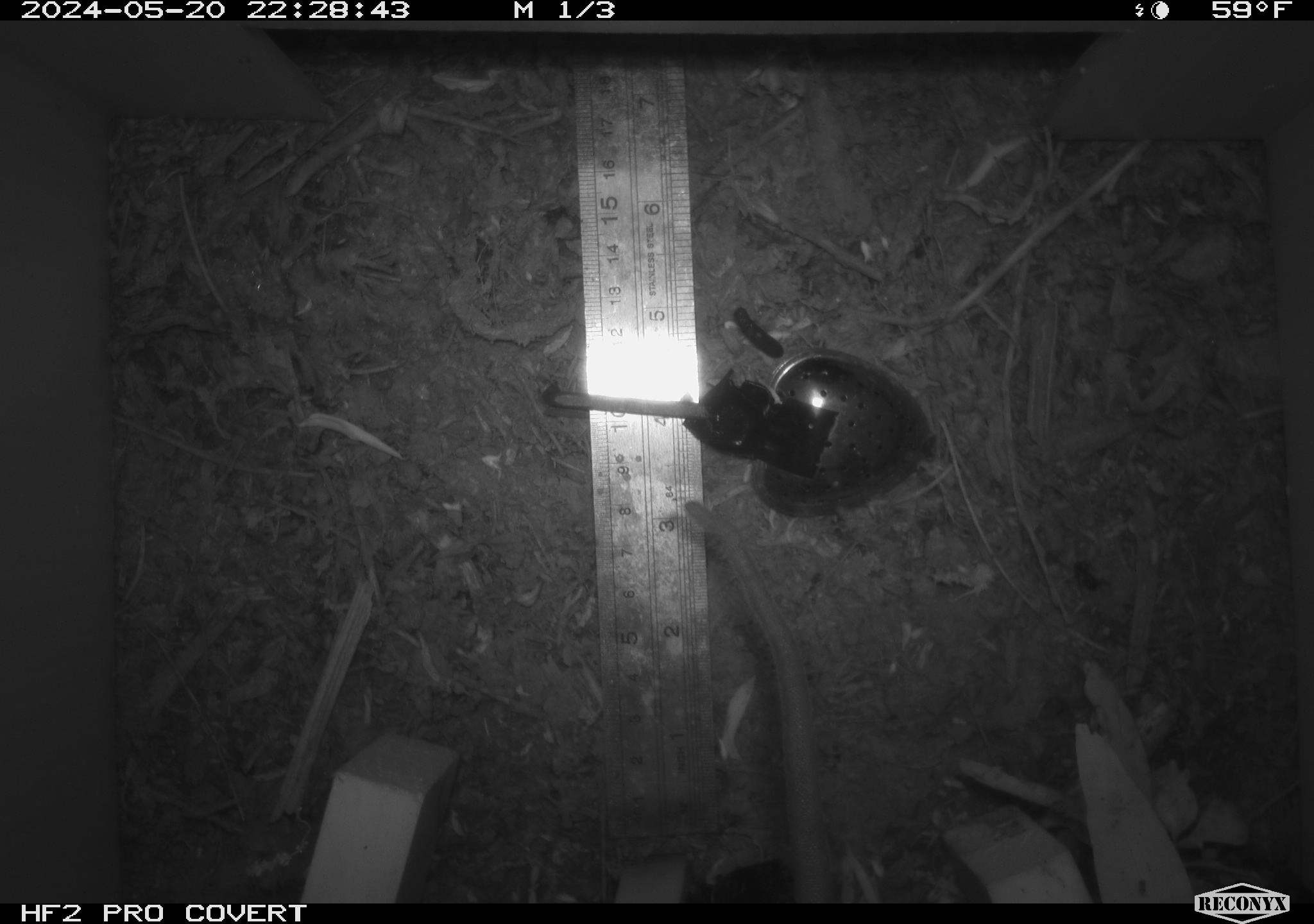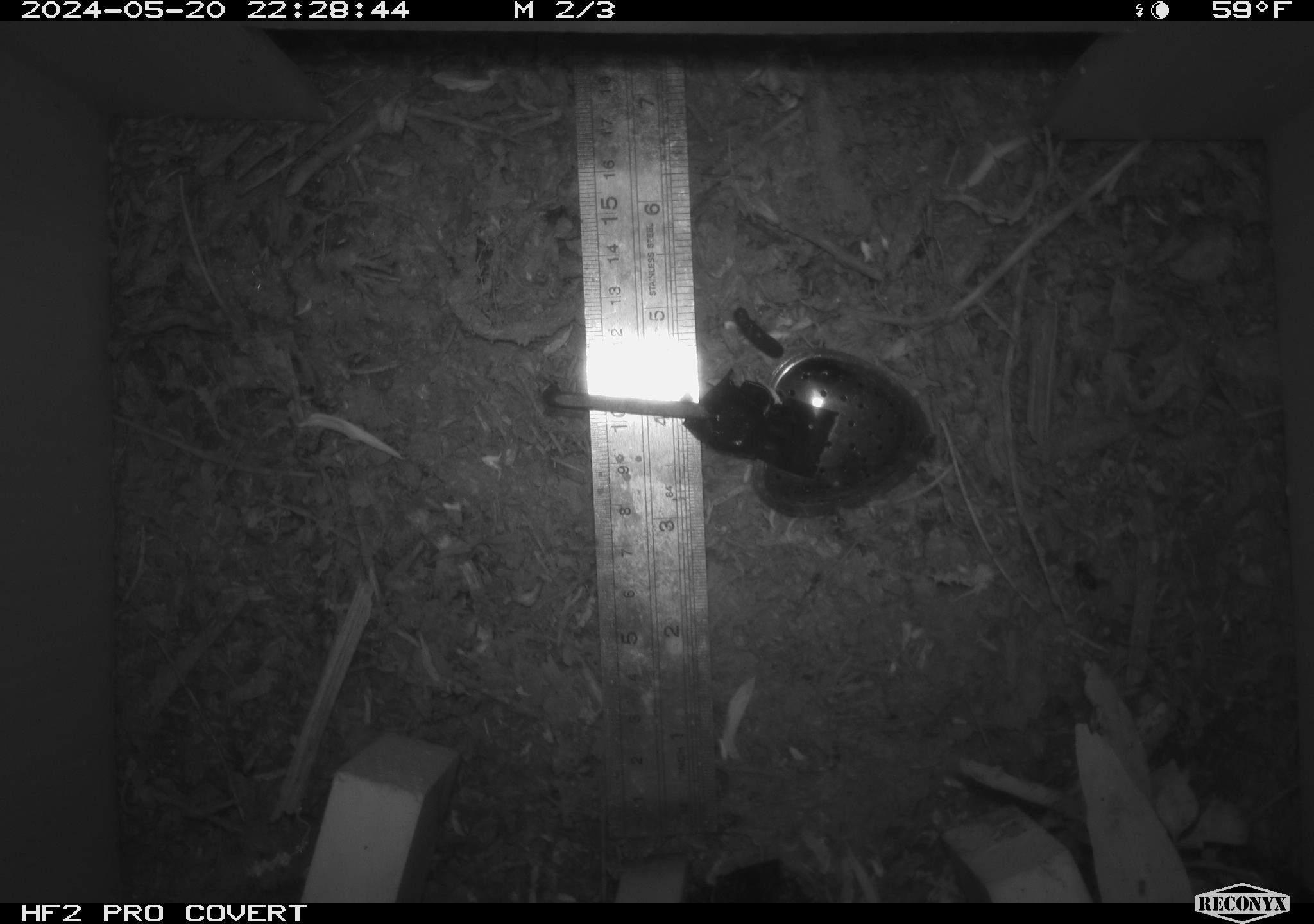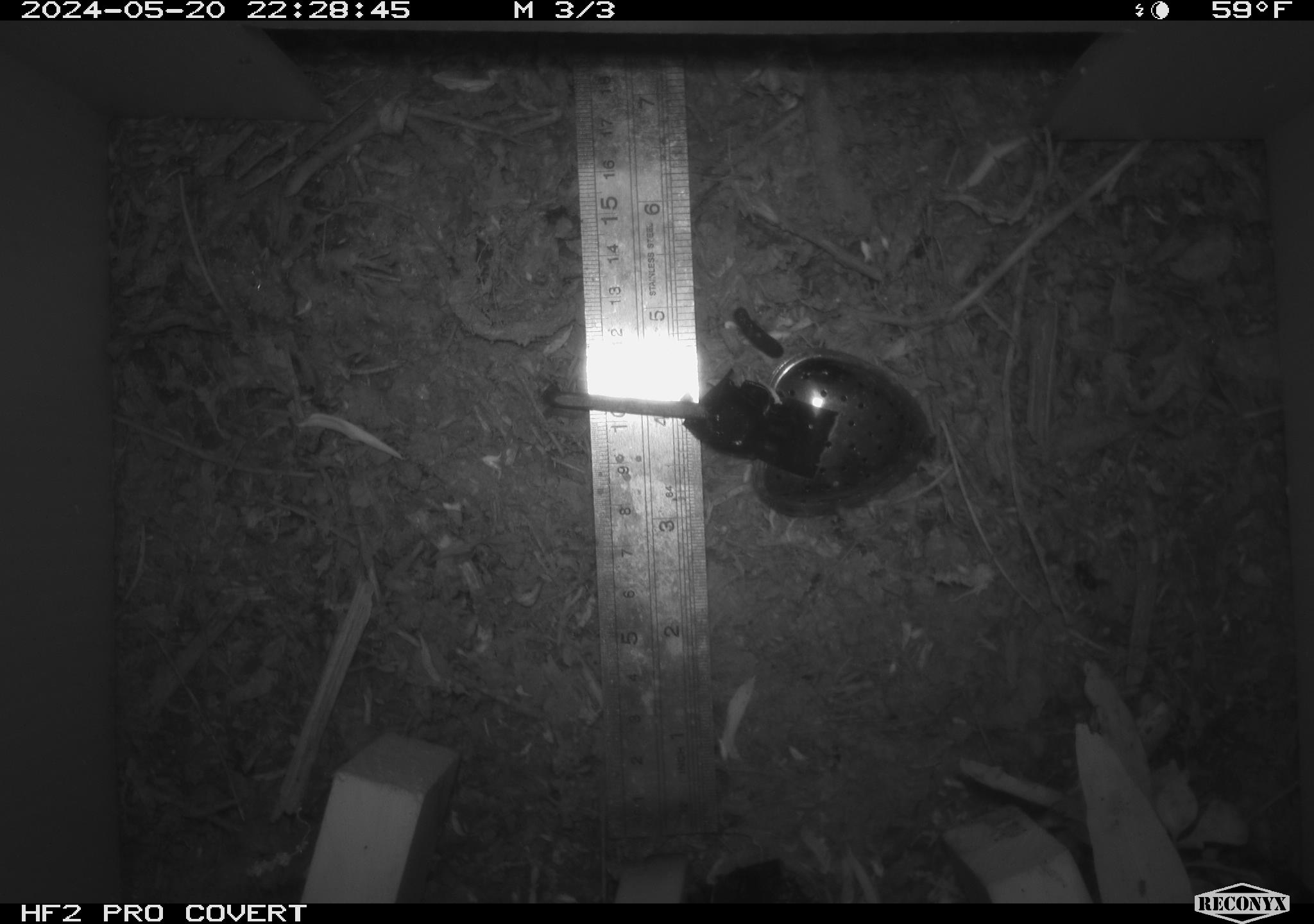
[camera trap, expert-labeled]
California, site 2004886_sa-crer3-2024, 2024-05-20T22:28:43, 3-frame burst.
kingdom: Animalia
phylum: Chordata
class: Mammalia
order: Rodentia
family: Muridae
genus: Rattus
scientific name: Rattus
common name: rat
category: rattus species